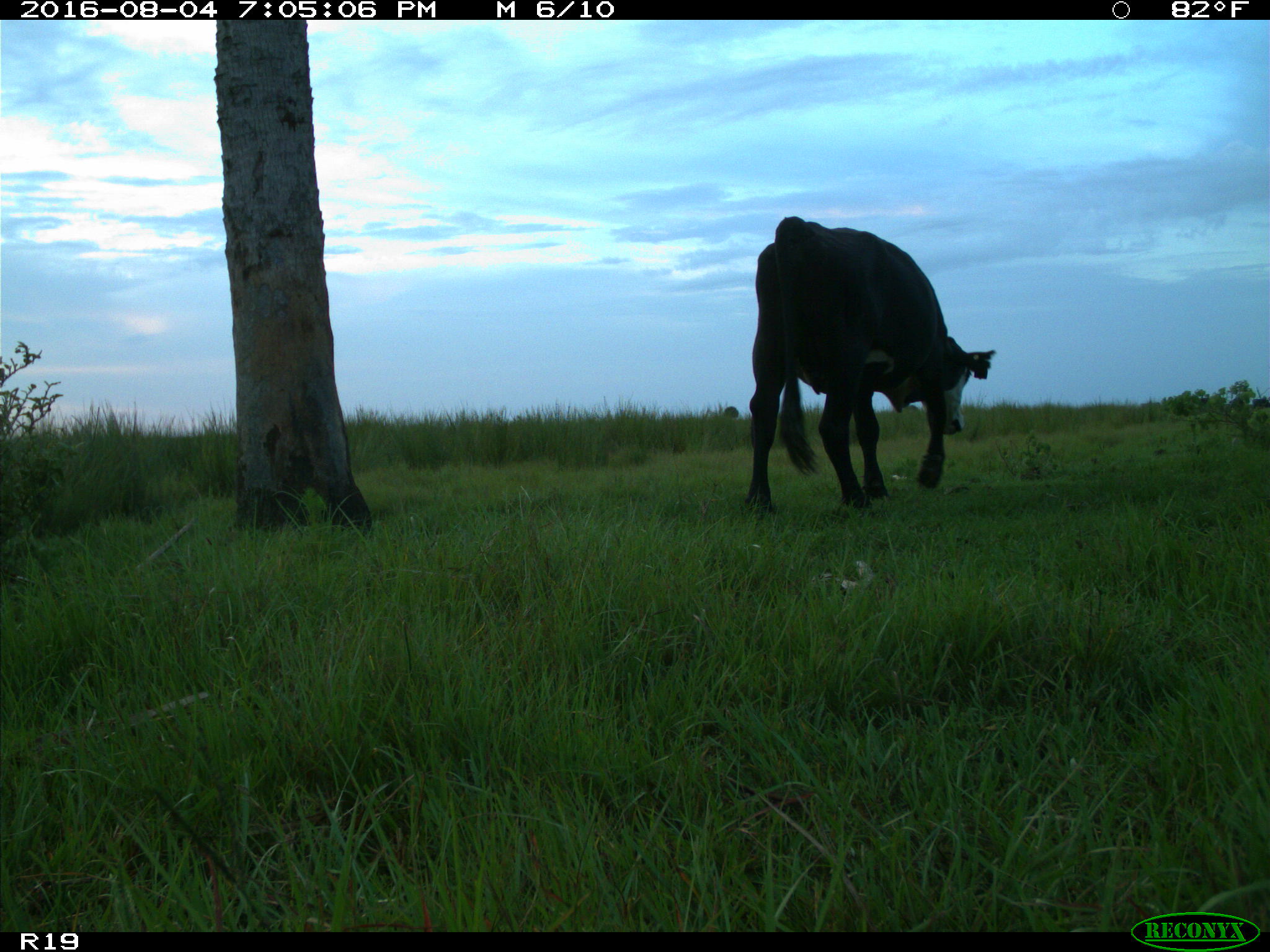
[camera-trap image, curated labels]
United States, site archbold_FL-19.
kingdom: Animalia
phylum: Chordata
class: Mammalia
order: Artiodactyla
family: Bovidae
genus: Bos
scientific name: Bos taurus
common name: domestic cow